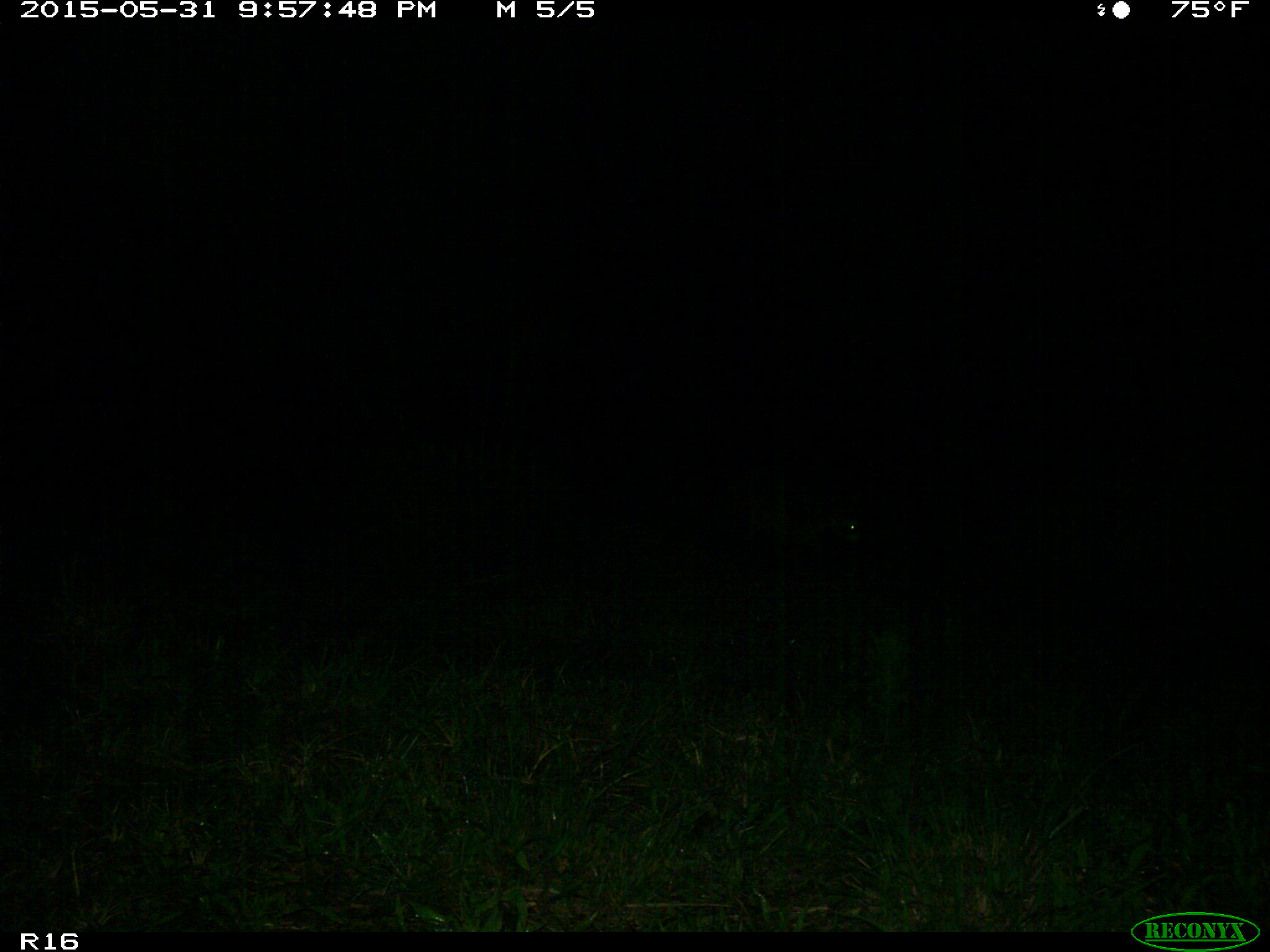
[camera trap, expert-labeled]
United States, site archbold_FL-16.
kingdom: Animalia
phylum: Chordata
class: Mammalia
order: Carnivora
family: Procyonidae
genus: Procyon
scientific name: Procyon lotor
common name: common raccoon